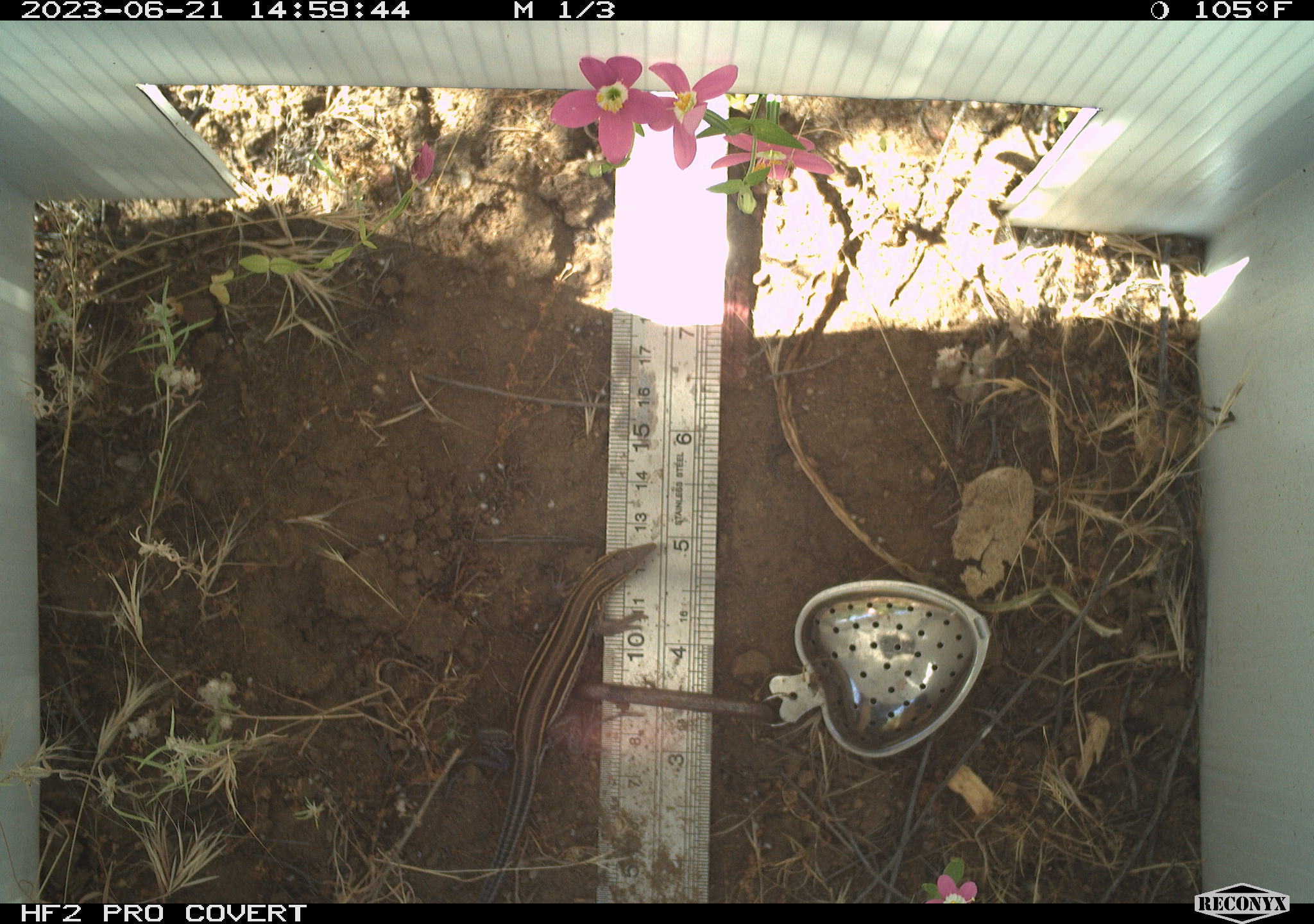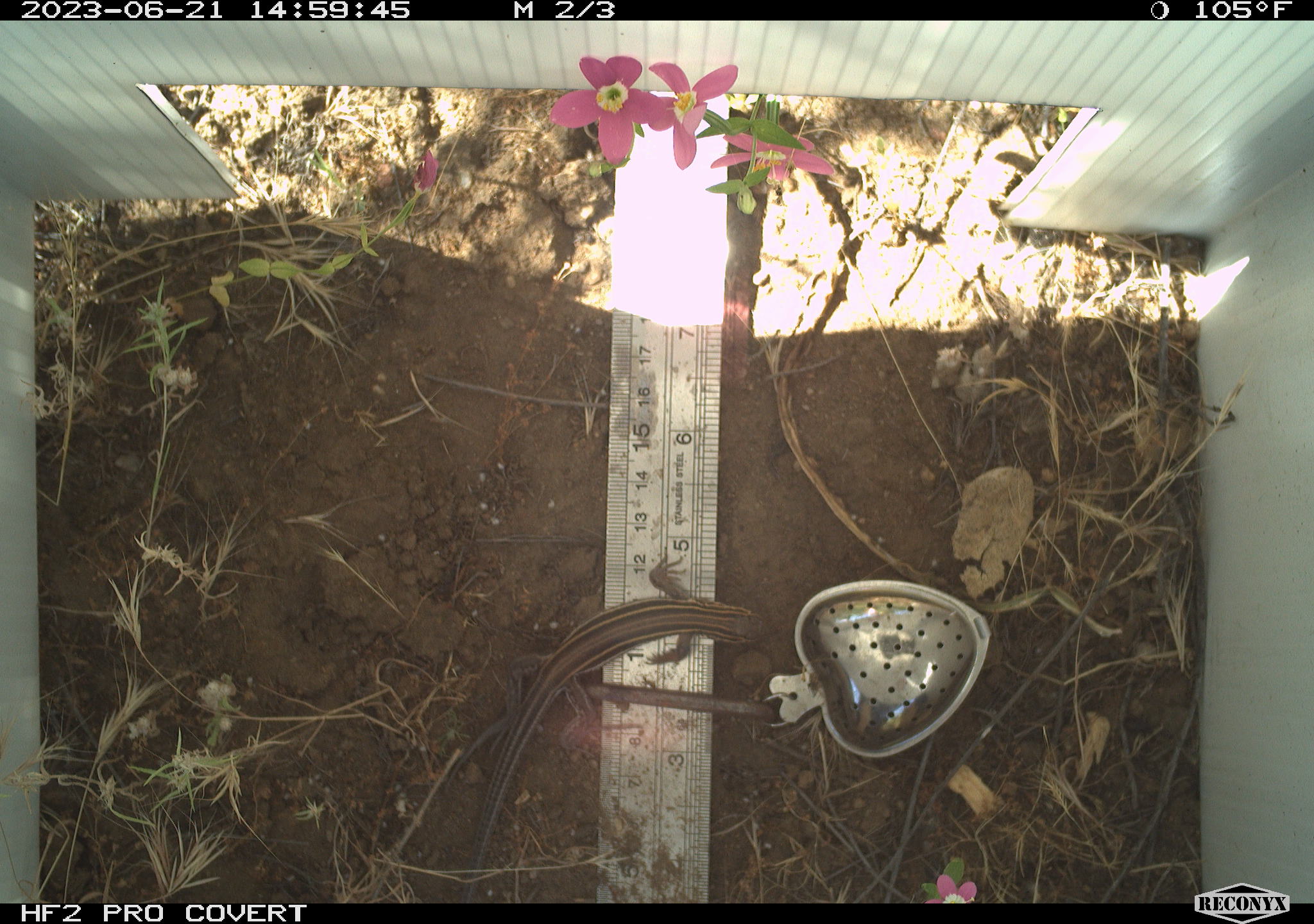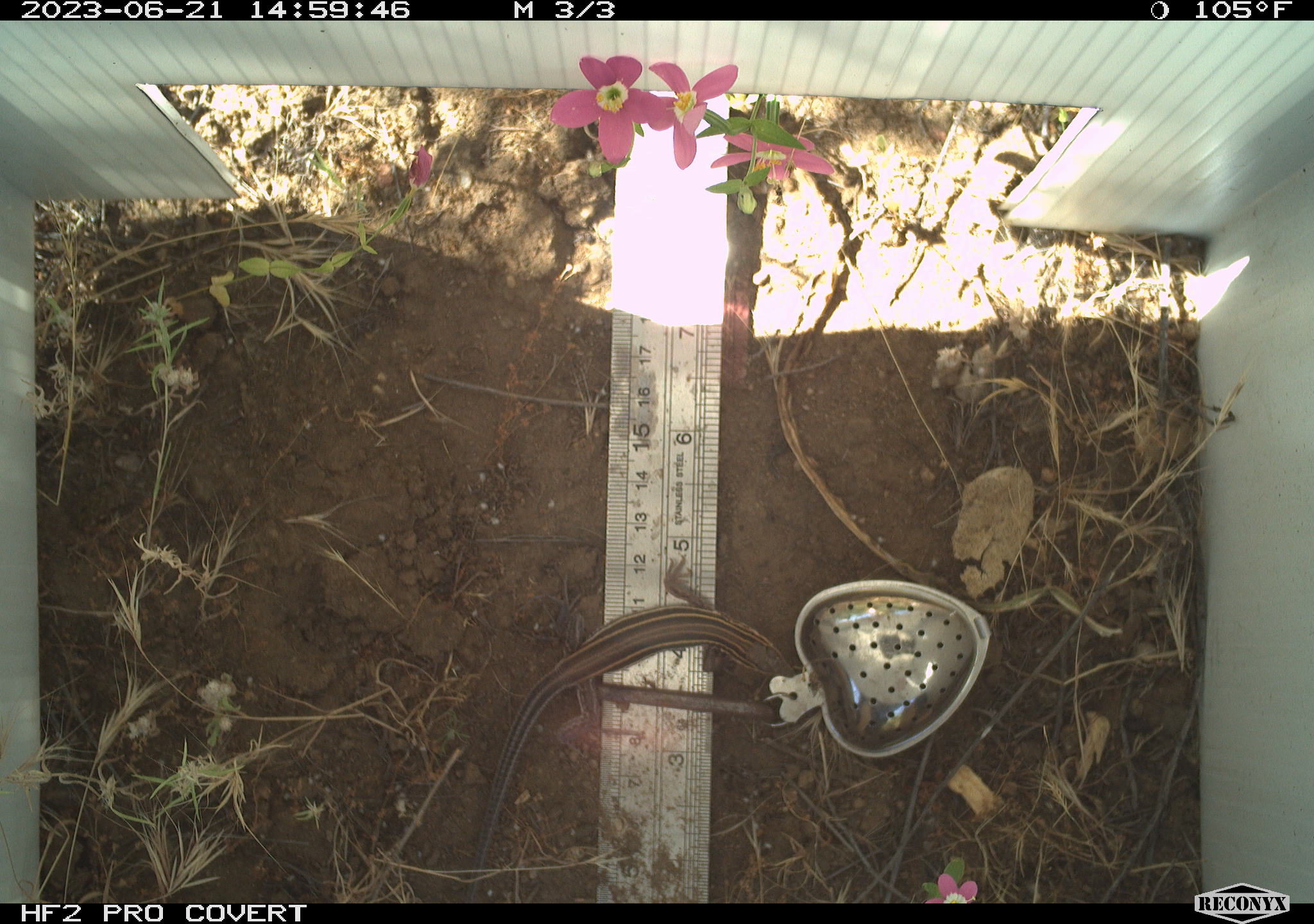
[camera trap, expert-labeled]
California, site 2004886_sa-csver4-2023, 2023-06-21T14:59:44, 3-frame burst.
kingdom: Animalia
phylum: Chordata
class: Reptilia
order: Squamata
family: Teiidae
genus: Aspidoscelis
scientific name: Aspidoscelis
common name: whiptail lizards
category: aspidoscelis species